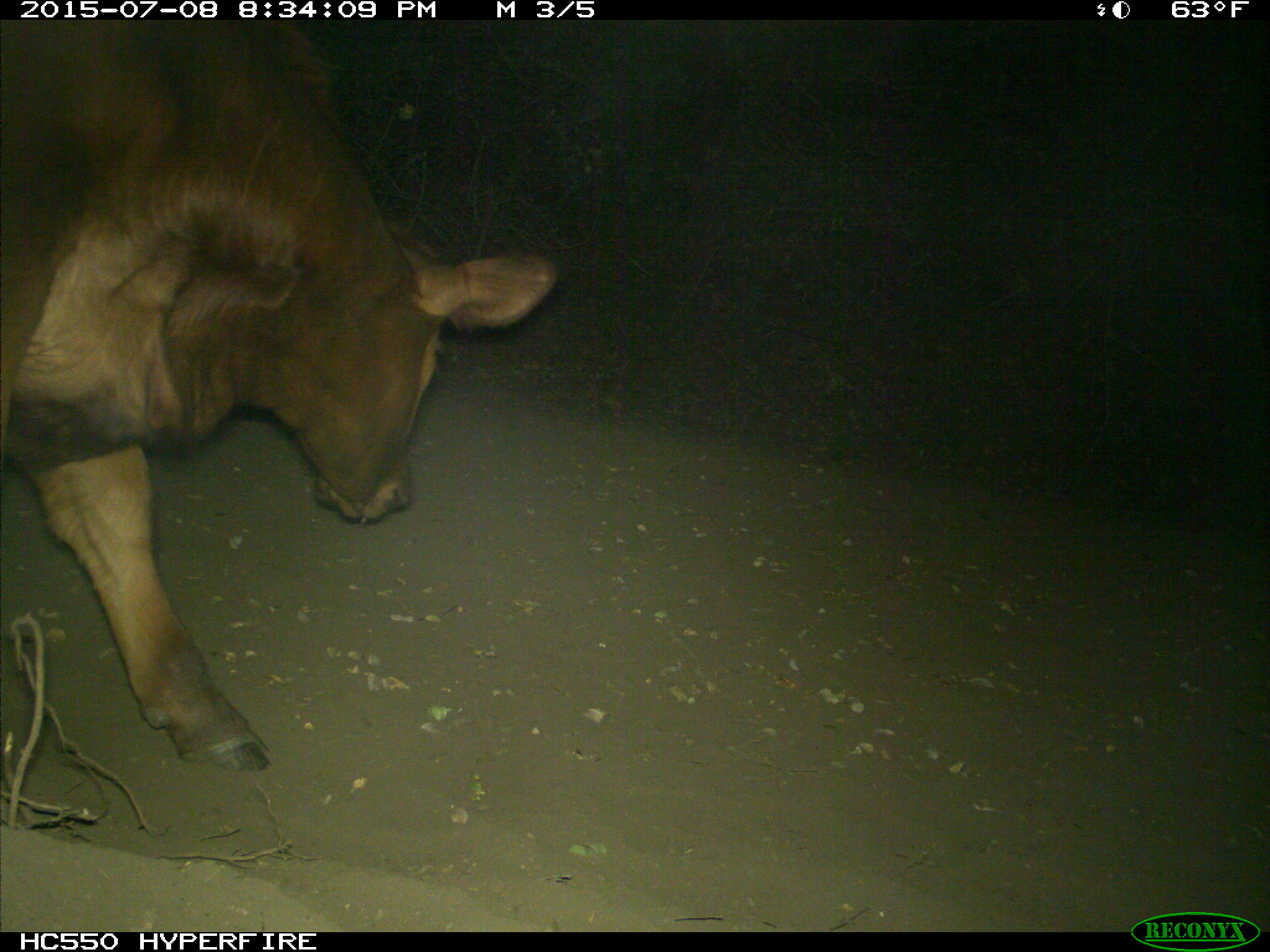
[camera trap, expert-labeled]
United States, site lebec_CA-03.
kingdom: Animalia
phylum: Chordata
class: Mammalia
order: Artiodactyla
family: Bovidae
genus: Bos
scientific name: Bos taurus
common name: domestic cow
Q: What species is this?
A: Bos taurus (domestic cow).